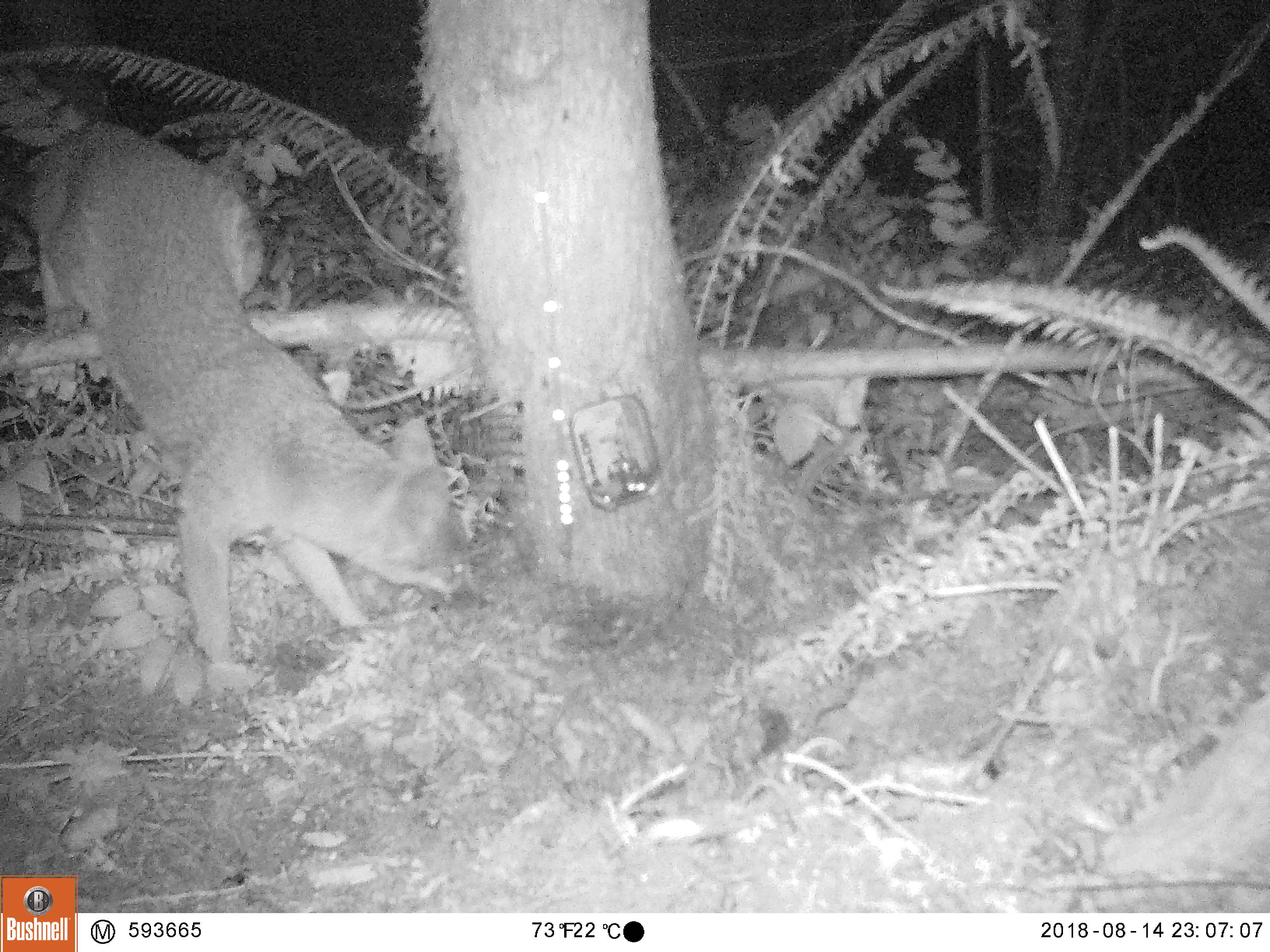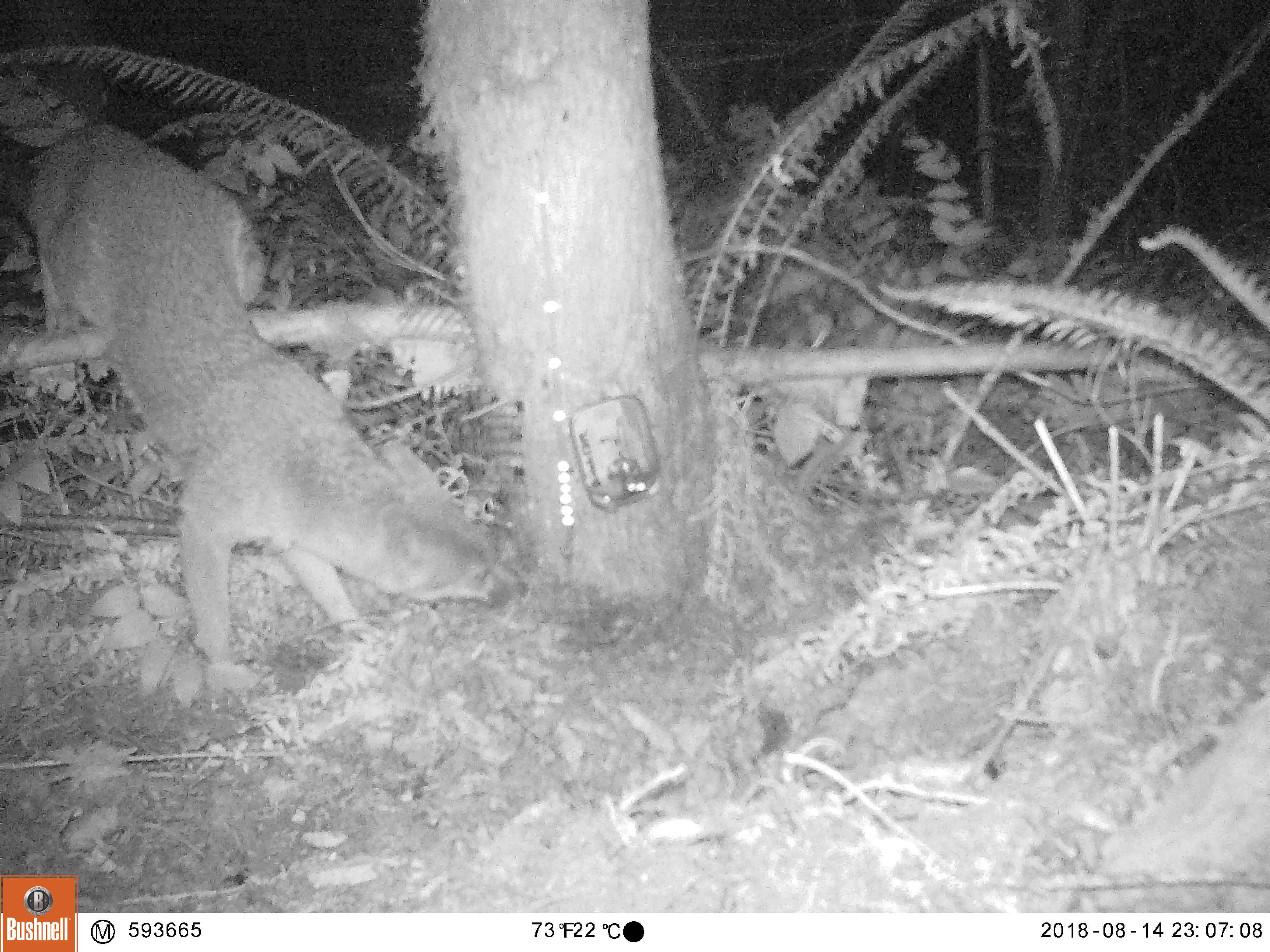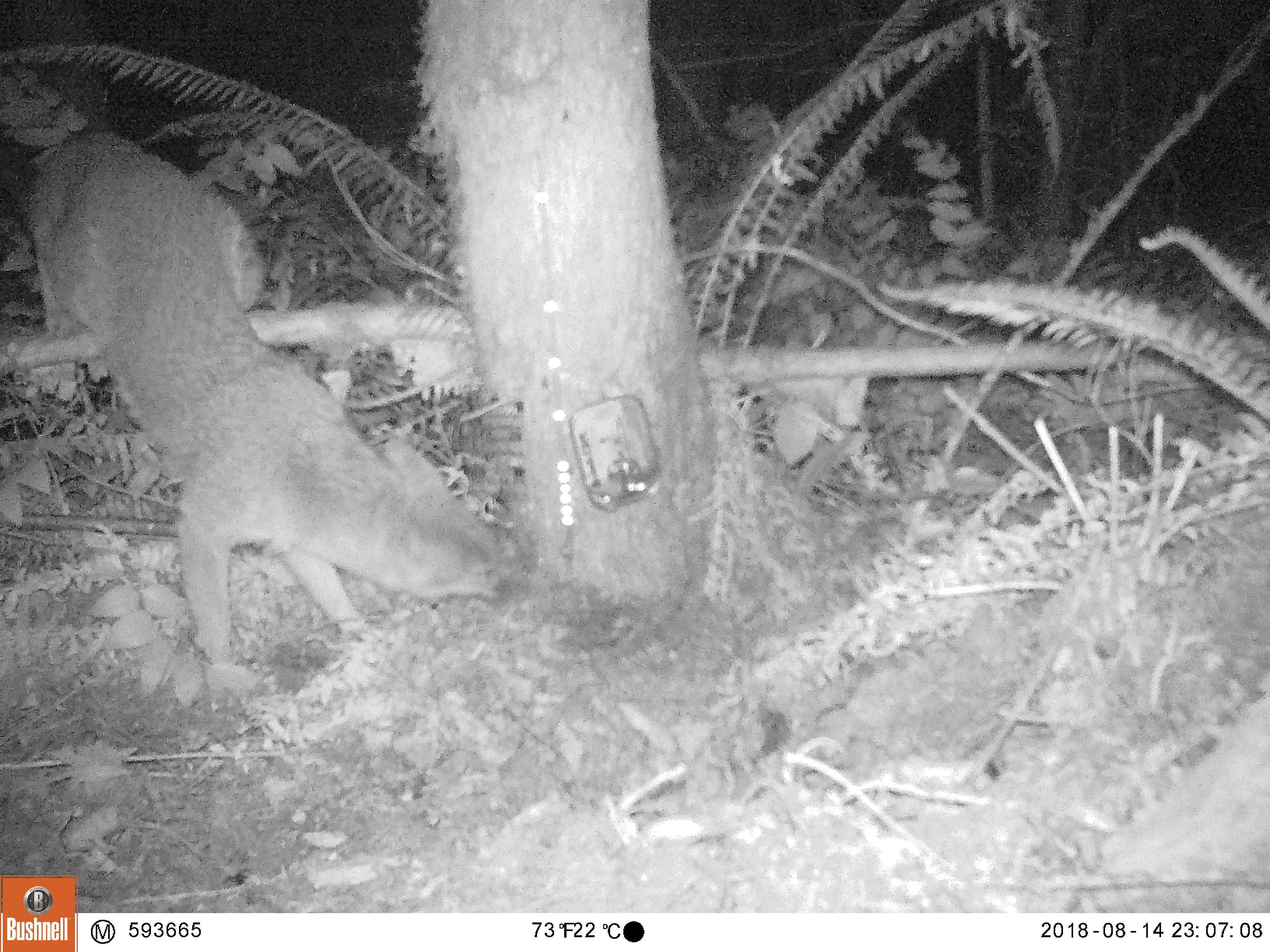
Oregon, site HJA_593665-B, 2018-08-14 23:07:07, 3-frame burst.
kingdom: Animalia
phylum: Chordata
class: Mammalia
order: Carnivora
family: Canidae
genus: Urocyon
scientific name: Urocyon cinereoargenteus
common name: gray fox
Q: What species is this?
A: Gray fox (Urocyon cinereoargenteus).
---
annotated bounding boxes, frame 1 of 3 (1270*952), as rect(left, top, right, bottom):
gray fox: rect(21, 91, 504, 694)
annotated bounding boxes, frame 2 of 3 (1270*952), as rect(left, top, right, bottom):
gray fox: rect(1, 58, 532, 681)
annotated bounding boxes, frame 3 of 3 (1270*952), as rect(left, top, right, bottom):
gray fox: rect(13, 99, 531, 687)